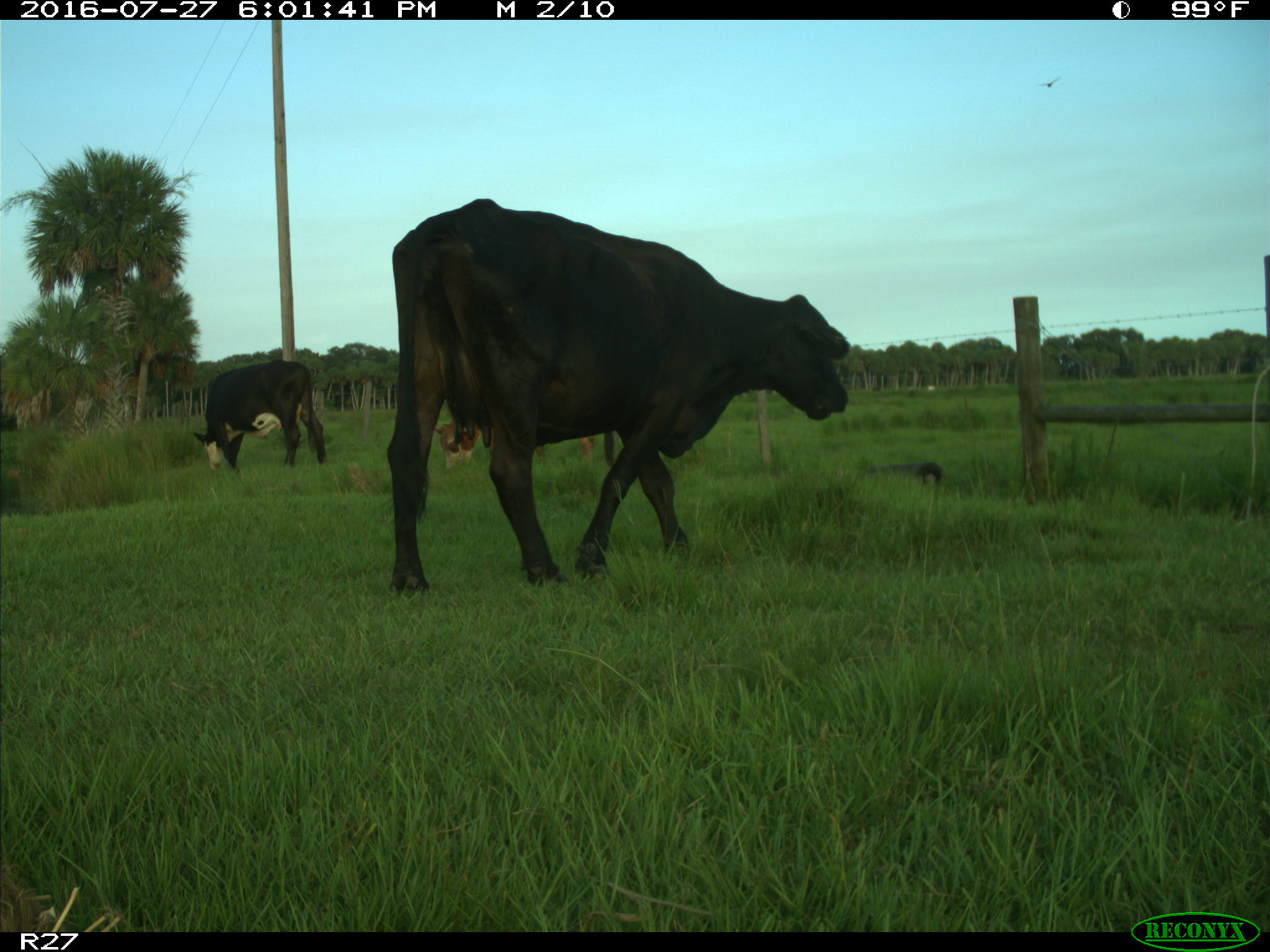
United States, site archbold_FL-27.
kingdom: Animalia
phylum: Chordata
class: Mammalia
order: Artiodactyla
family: Bovidae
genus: Bos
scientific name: Bos taurus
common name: domestic cow